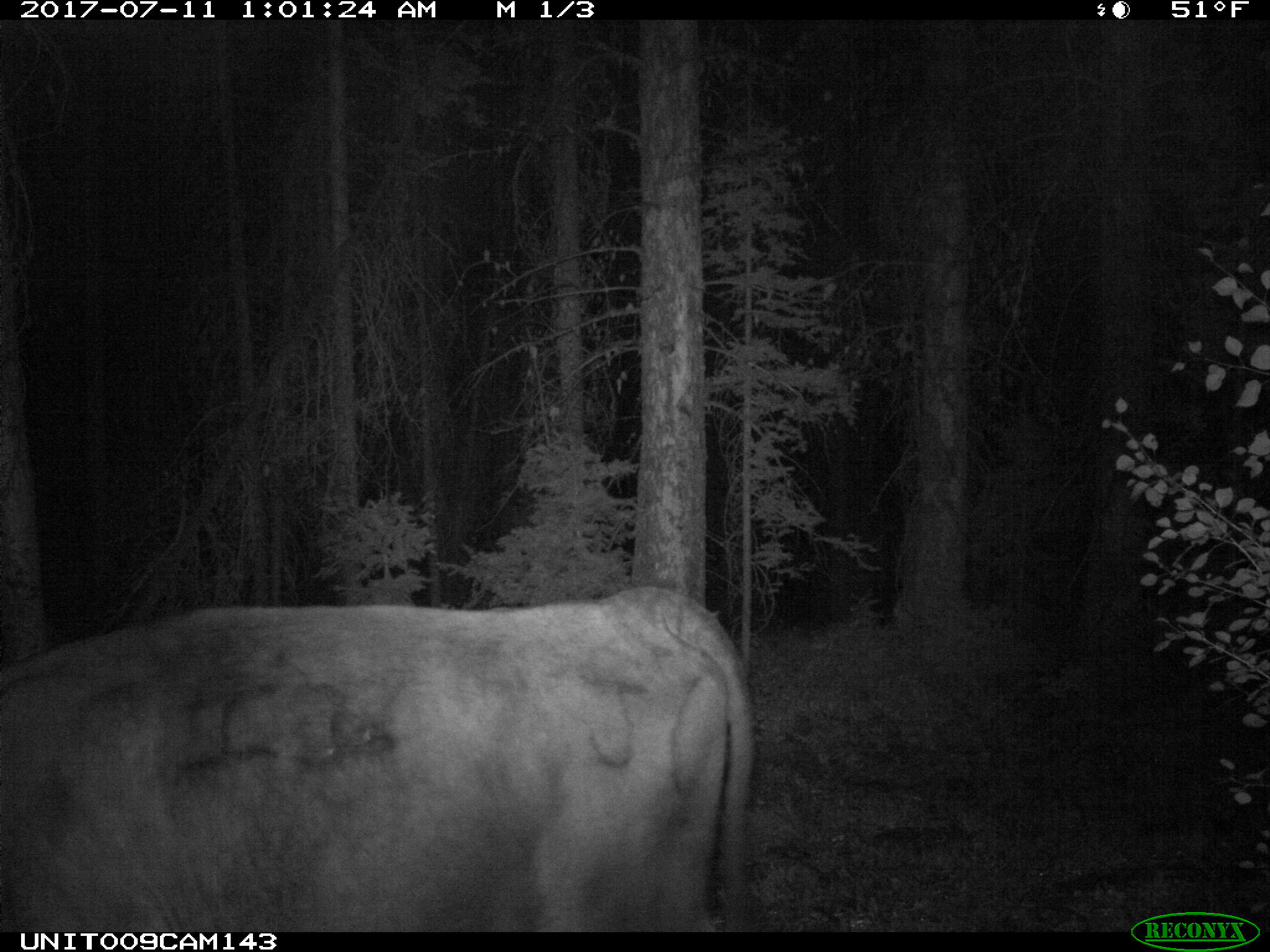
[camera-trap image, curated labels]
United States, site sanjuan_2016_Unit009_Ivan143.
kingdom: Animalia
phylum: Chordata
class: Mammalia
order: Artiodactyla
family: Bovidae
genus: Bos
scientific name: Bos taurus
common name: domestic cow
Bos taurus (domestic cow).